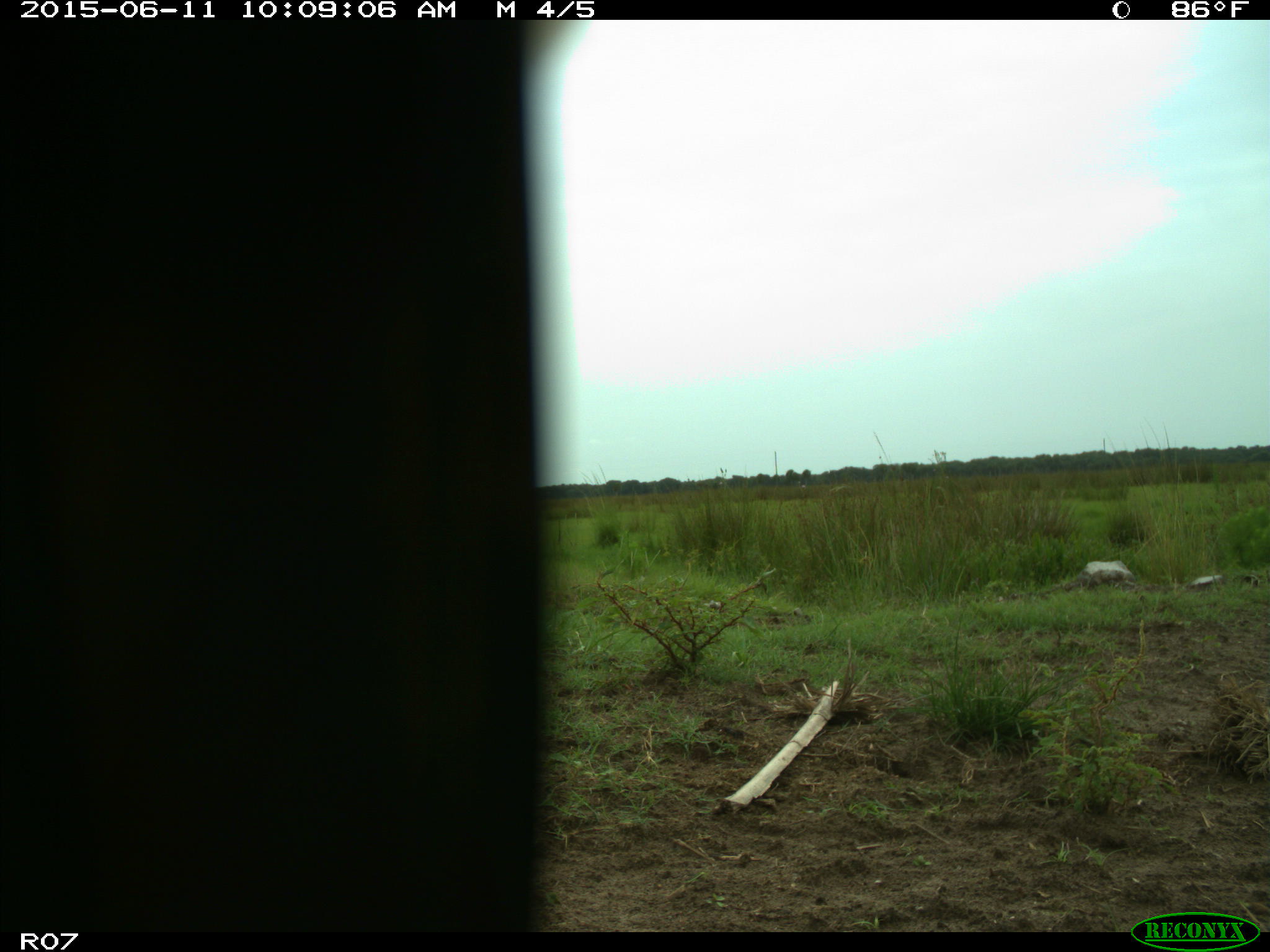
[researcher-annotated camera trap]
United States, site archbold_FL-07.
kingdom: Animalia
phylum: Chordata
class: Mammalia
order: Artiodactyla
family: Bovidae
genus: Bos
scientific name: Bos taurus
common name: domestic cow